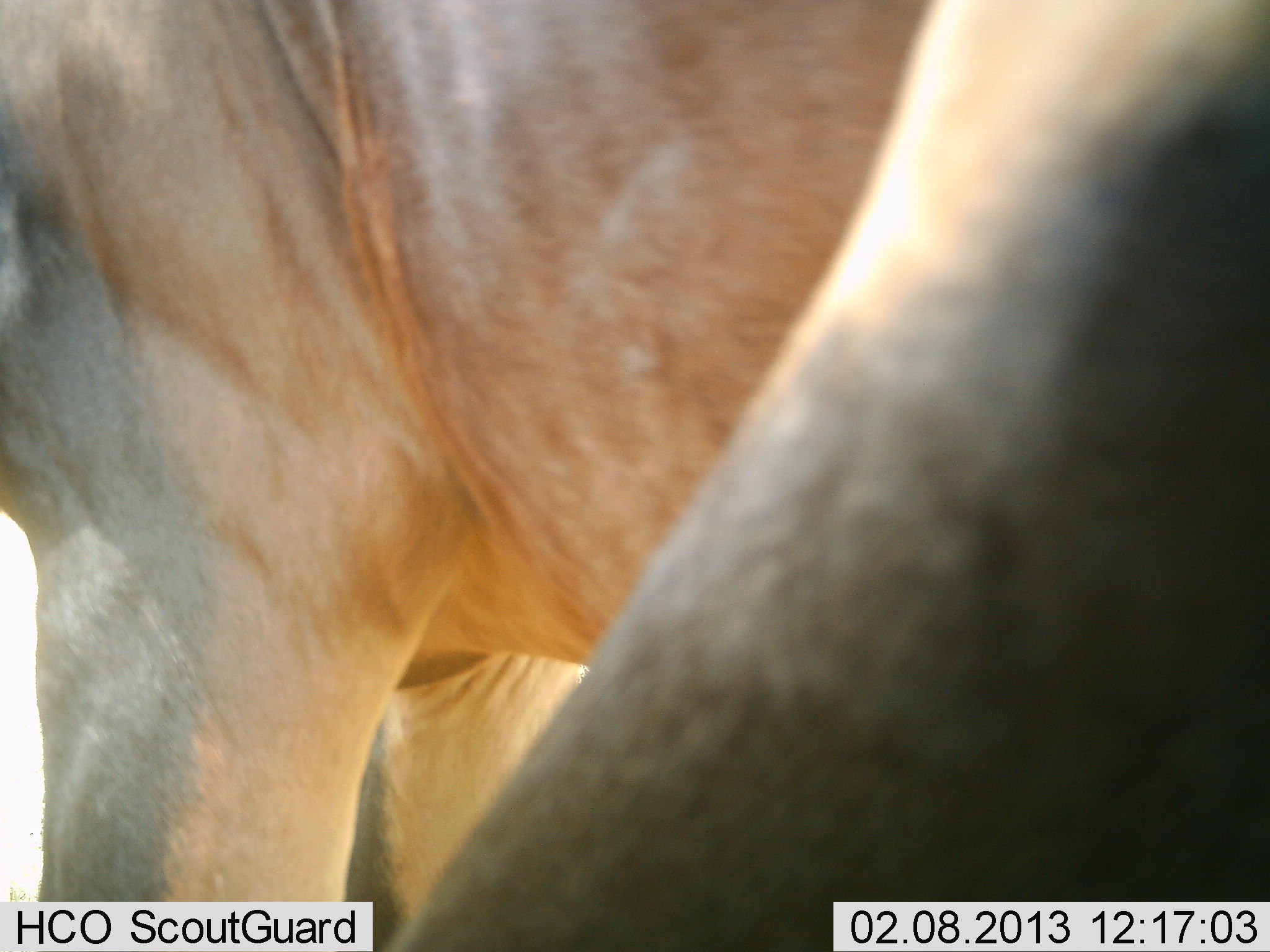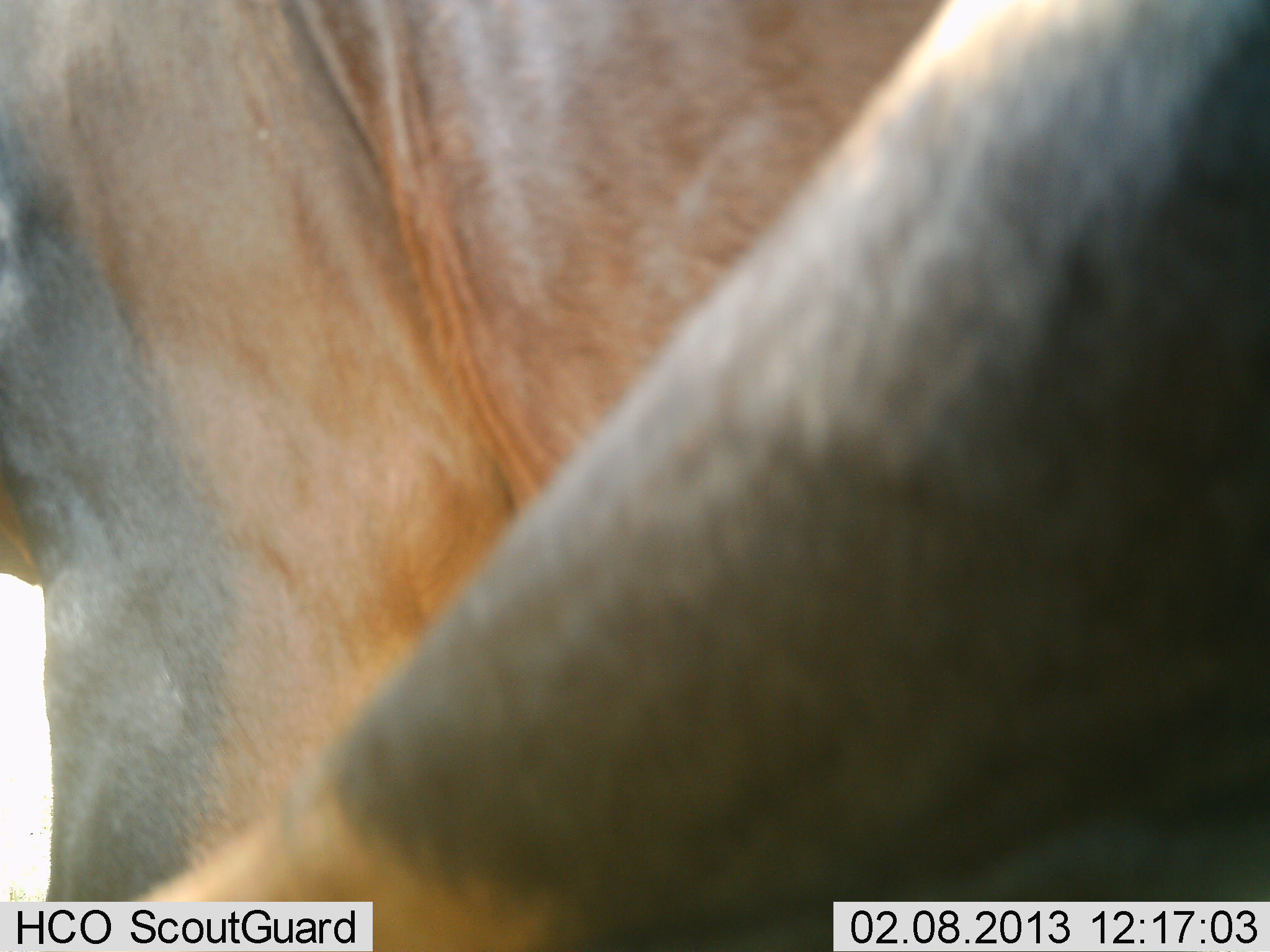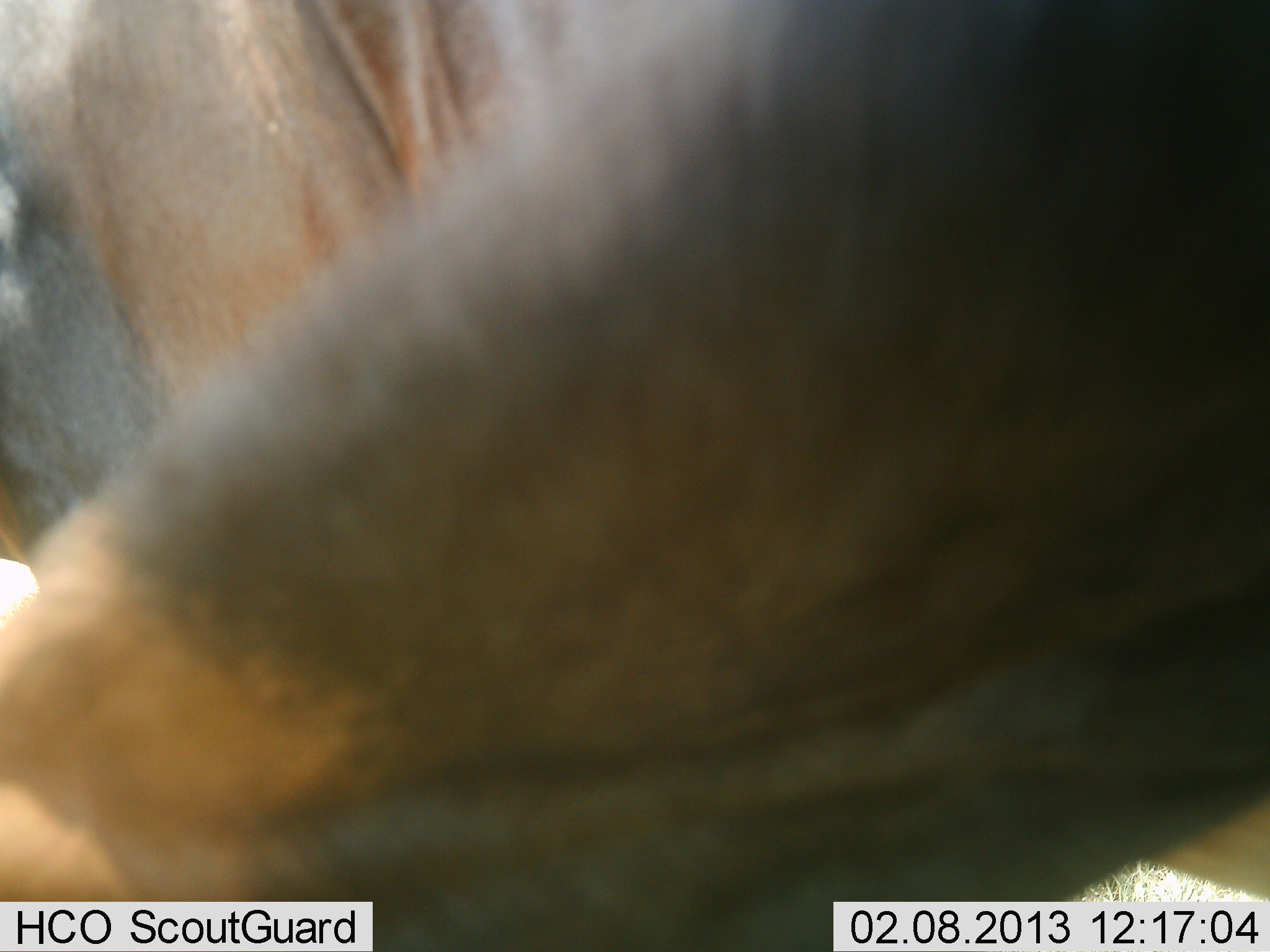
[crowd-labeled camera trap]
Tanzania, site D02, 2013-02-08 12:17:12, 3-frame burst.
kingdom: Animalia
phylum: Chordata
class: Mammalia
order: Artiodactyla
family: Bovidae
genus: Damaliscus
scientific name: Damaliscus lunatus jimela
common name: topi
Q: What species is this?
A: Topi (Damaliscus lunatus jimela).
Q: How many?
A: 1.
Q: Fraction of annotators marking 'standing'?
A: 100%.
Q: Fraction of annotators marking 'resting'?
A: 0%.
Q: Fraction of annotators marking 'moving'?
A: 8%.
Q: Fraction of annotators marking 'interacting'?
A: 0%.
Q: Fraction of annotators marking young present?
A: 0%.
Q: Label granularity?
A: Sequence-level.